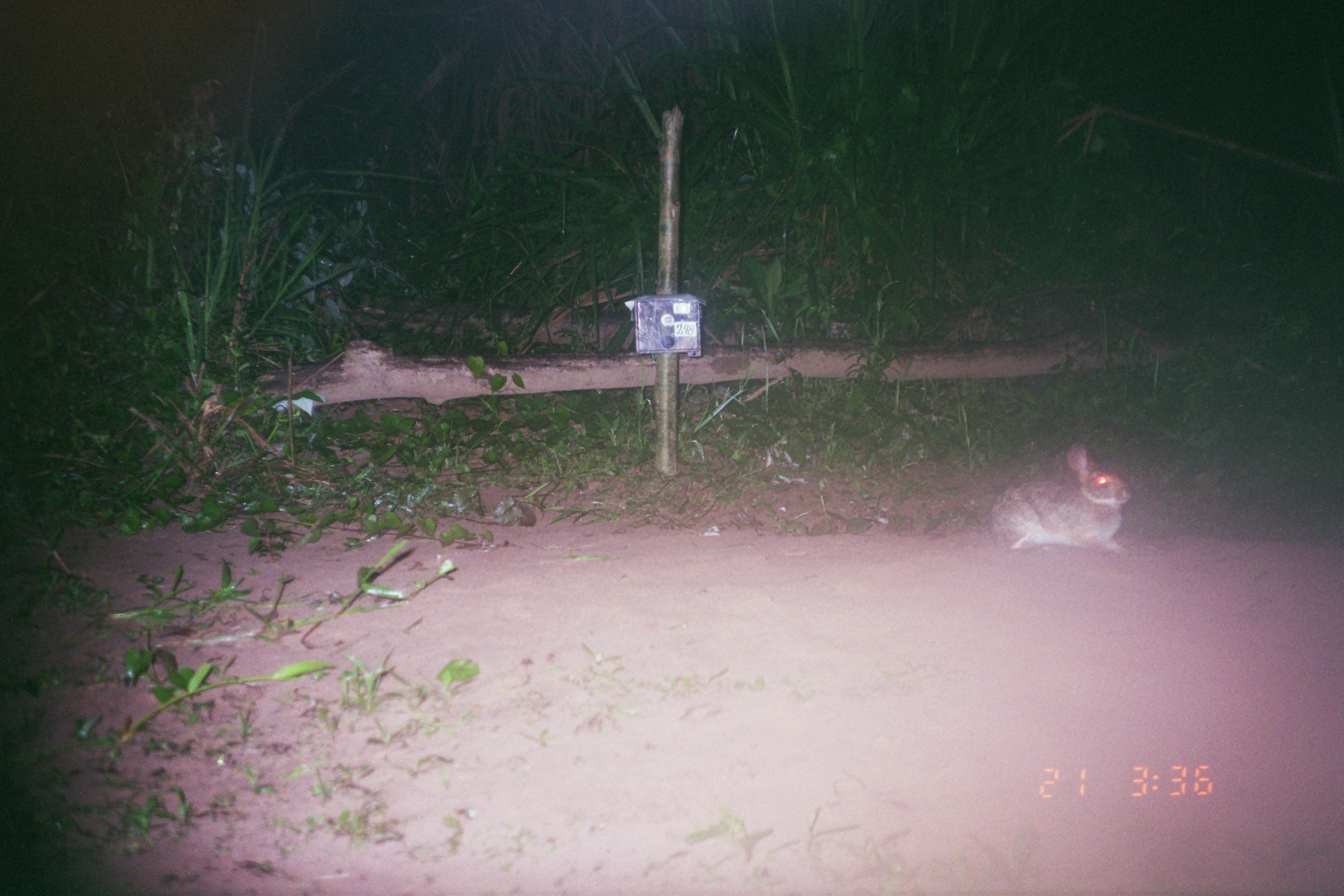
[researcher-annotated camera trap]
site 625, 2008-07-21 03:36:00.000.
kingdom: Animalia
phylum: Chordata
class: Mammalia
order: Lagomorpha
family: Leporidae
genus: Sylvilagus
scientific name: Sylvilagus brasiliensis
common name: tapeti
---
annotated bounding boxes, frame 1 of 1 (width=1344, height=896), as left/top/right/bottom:
sylvilagus brasiliensis: 983/439/1135/557